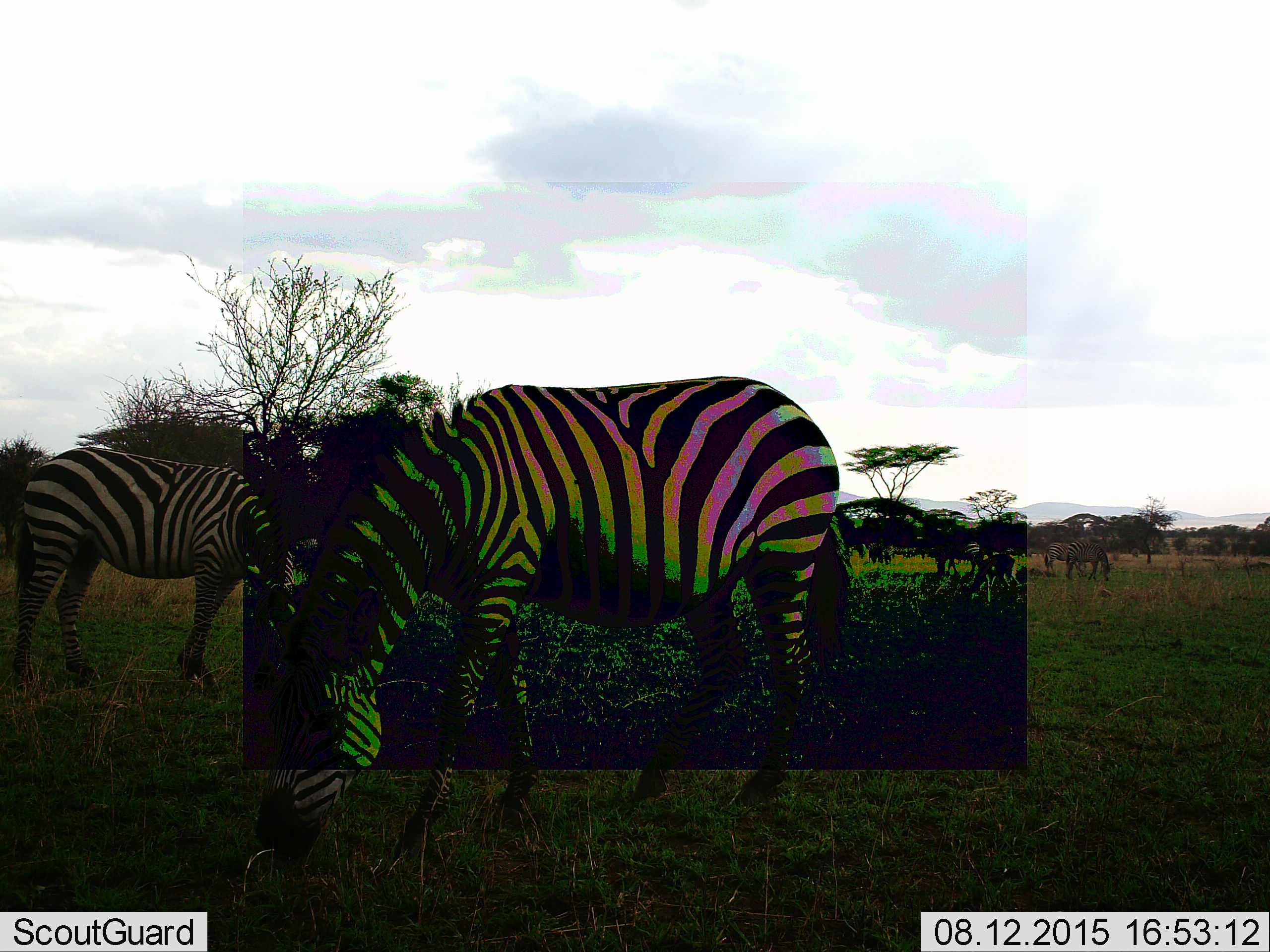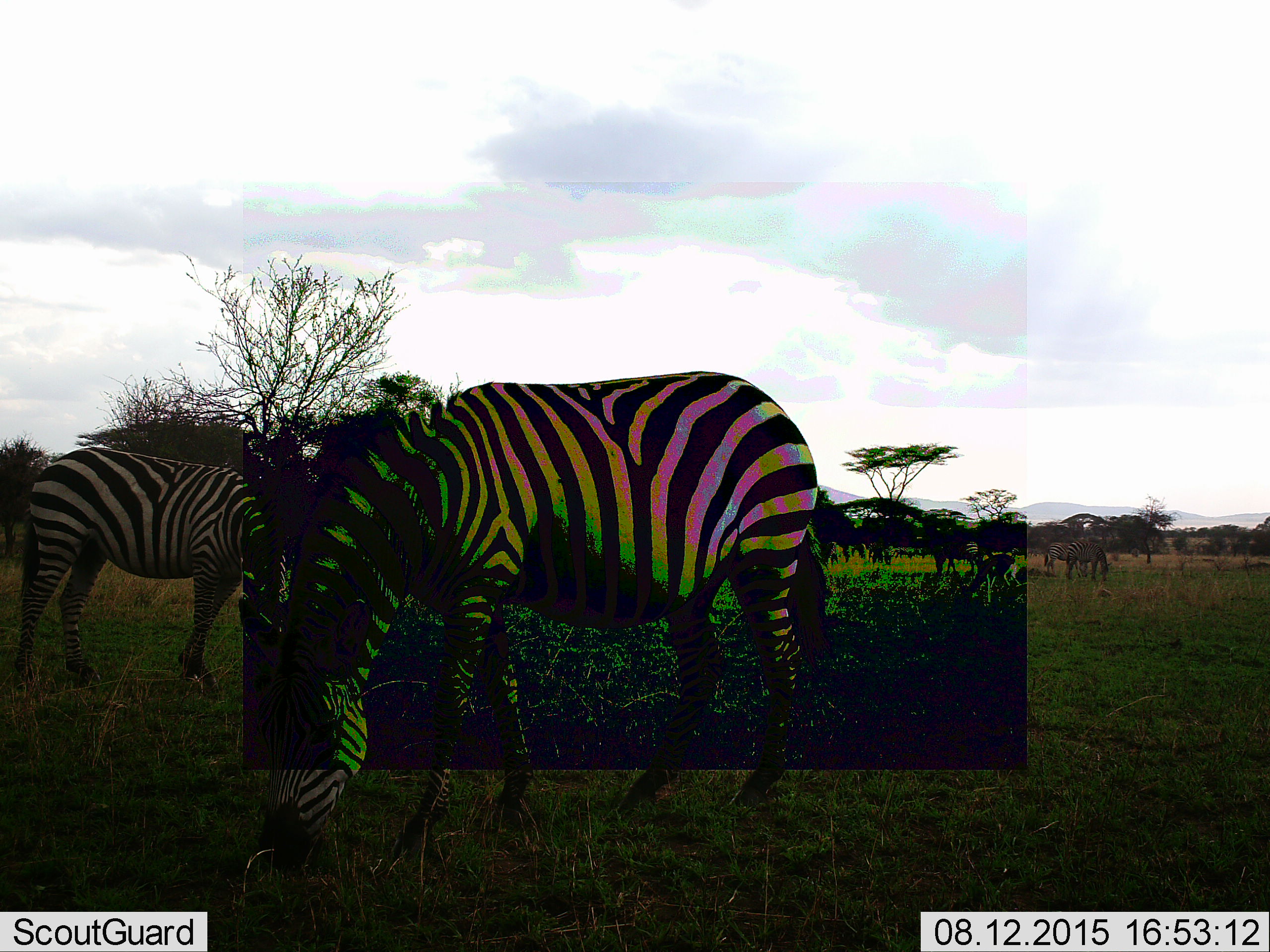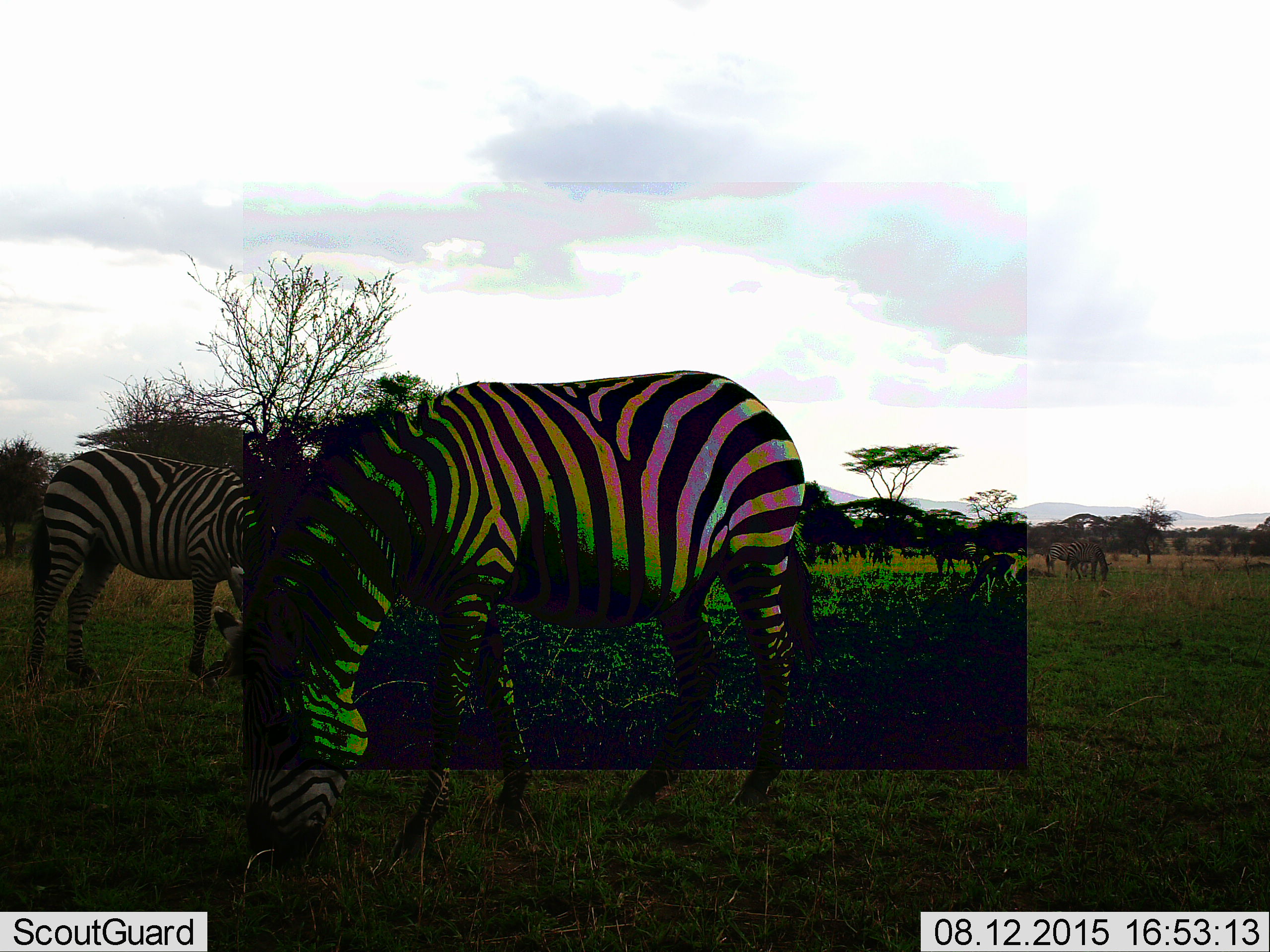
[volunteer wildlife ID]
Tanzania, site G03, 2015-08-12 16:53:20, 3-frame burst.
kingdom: Animalia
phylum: Chordata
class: Mammalia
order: Perissodactyla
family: Equidae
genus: Equus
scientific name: Equus quagga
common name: plains zebra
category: zebra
Zebra (plains zebra) (Equus quagga), count 5. Behavior (volunteer vote fractions): standing 28%, resting 0%, moving 28%, interacting 6%. Young present (vote fraction): 0%. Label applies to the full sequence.